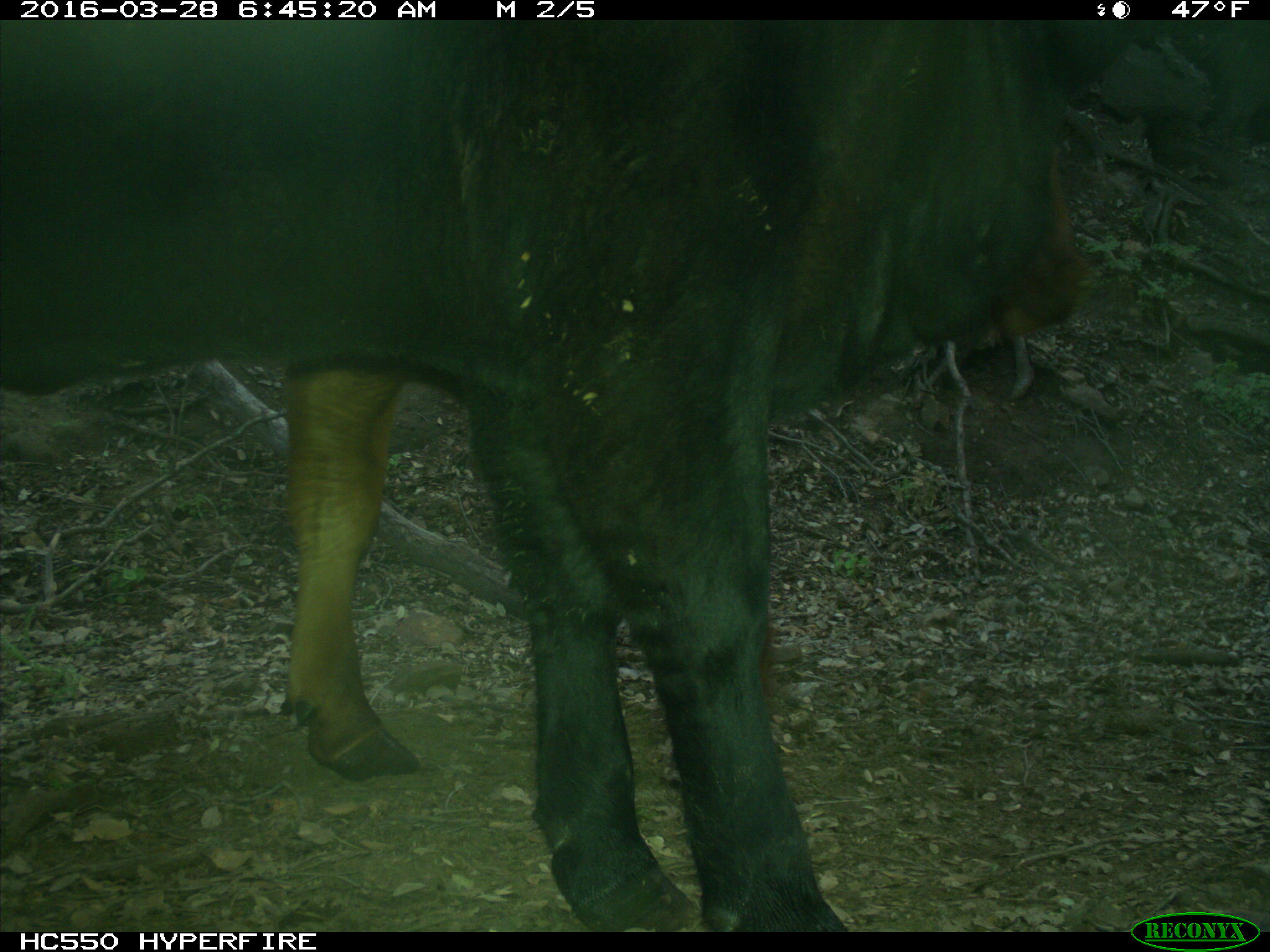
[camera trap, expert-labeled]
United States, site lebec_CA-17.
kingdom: Animalia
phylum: Chordata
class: Mammalia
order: Artiodactyla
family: Bovidae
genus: Bos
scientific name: Bos taurus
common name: domestic cow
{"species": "Bos taurus (domestic cow)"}